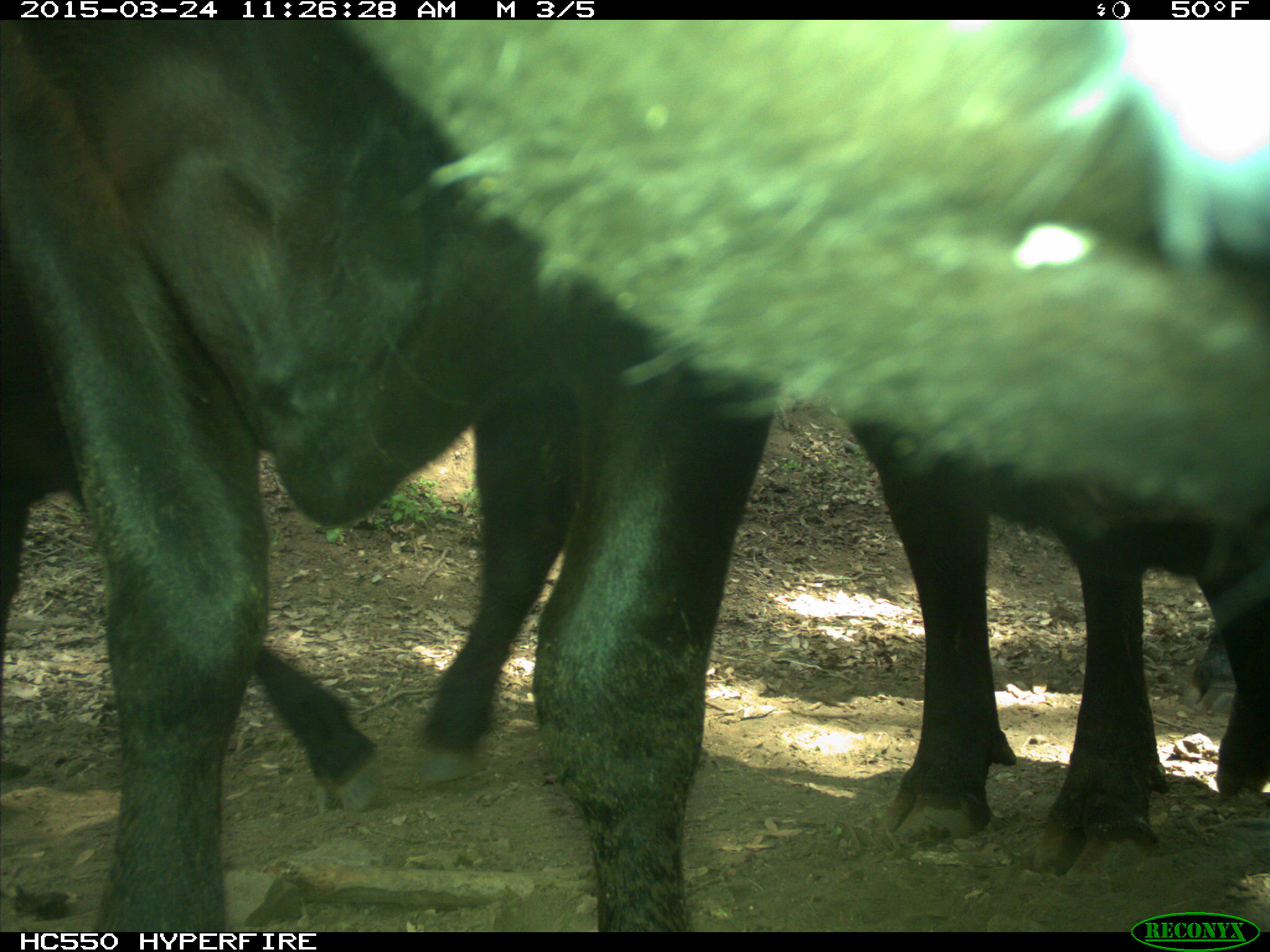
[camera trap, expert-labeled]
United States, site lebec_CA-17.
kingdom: Animalia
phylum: Chordata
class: Mammalia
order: Artiodactyla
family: Bovidae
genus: Bos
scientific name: Bos taurus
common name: domestic cow